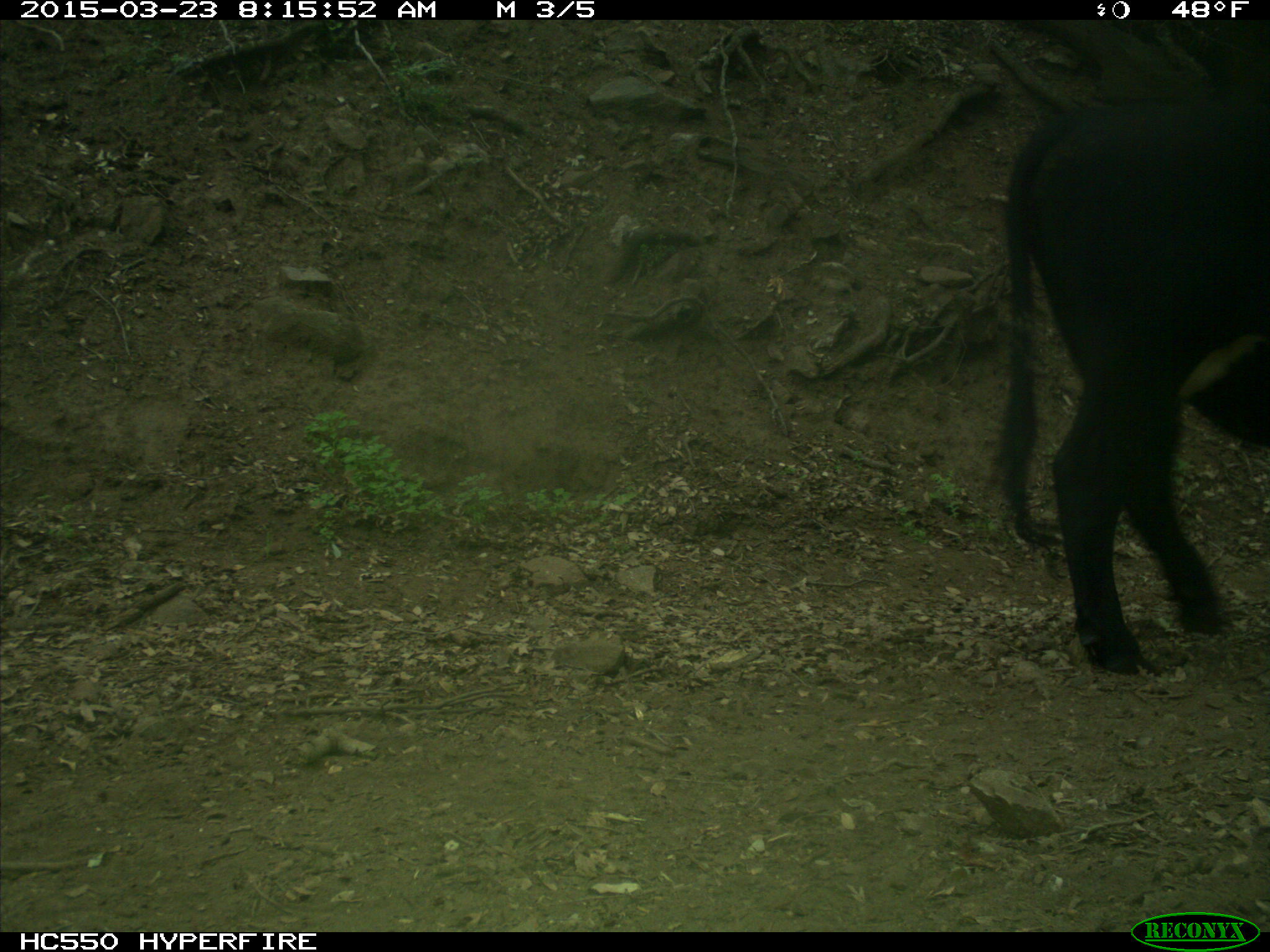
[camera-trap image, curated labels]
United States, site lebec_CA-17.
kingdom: Animalia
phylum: Chordata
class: Mammalia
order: Artiodactyla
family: Bovidae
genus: Bos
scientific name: Bos taurus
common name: domestic cow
Bos taurus (domestic cow).